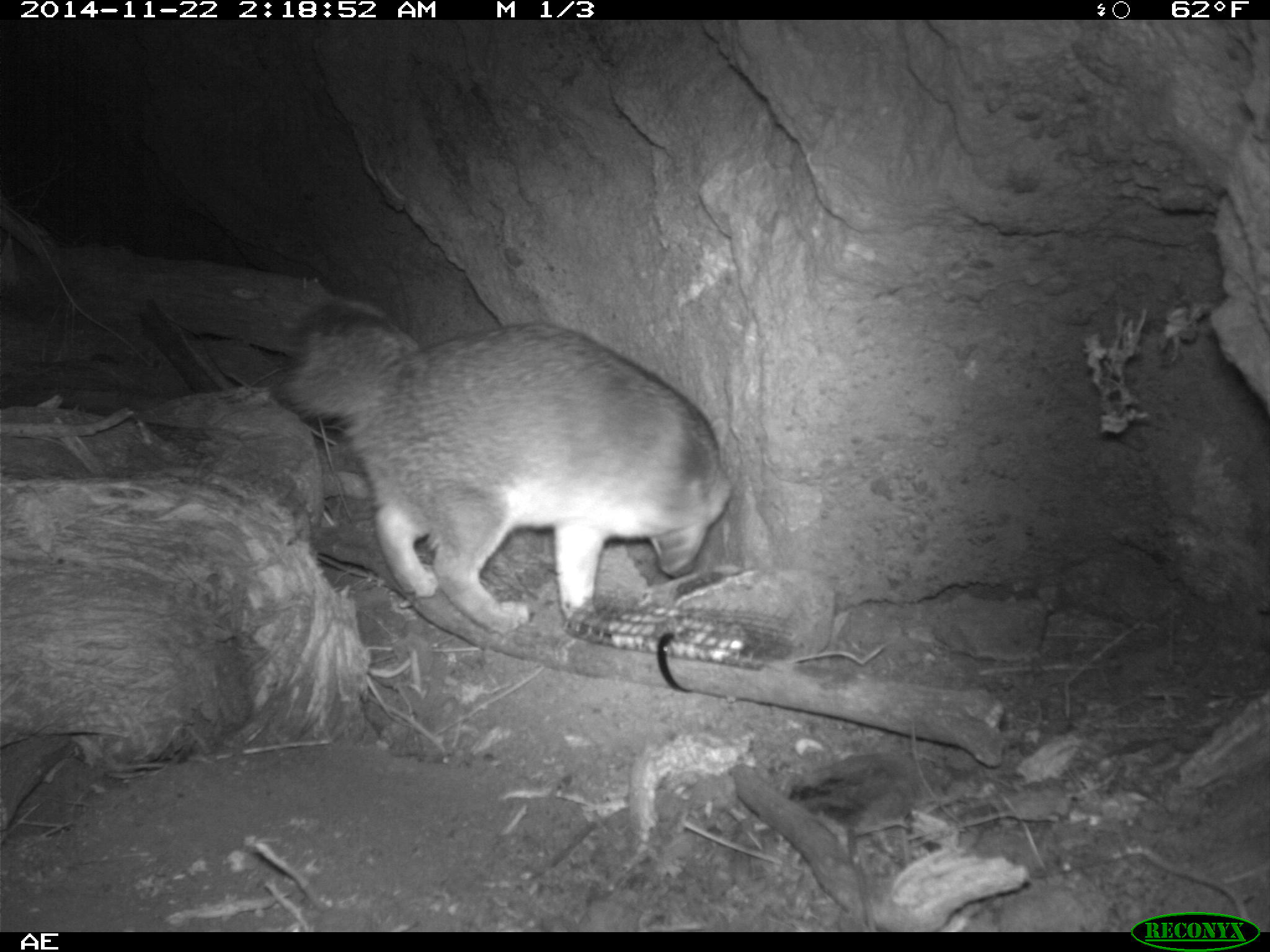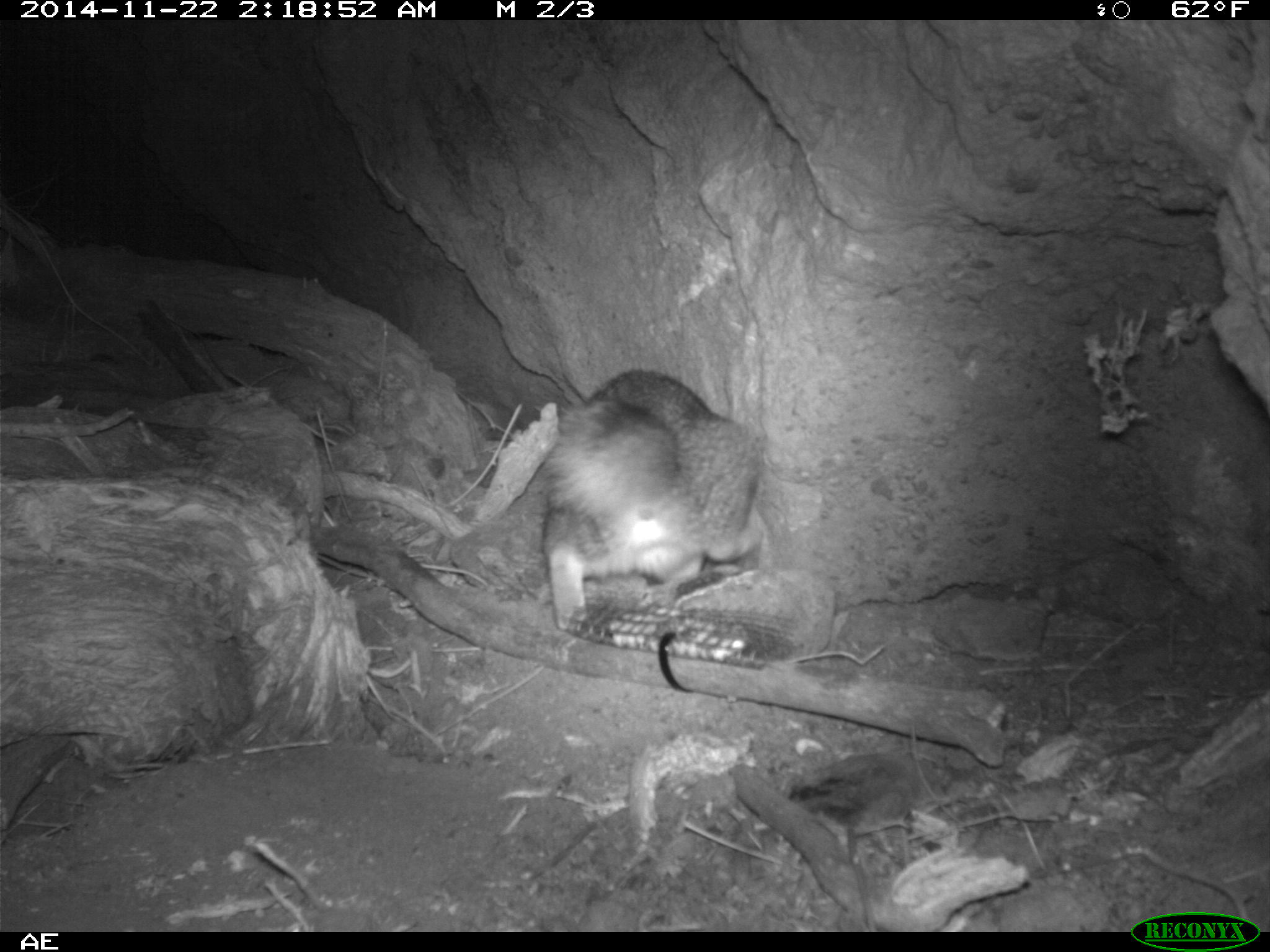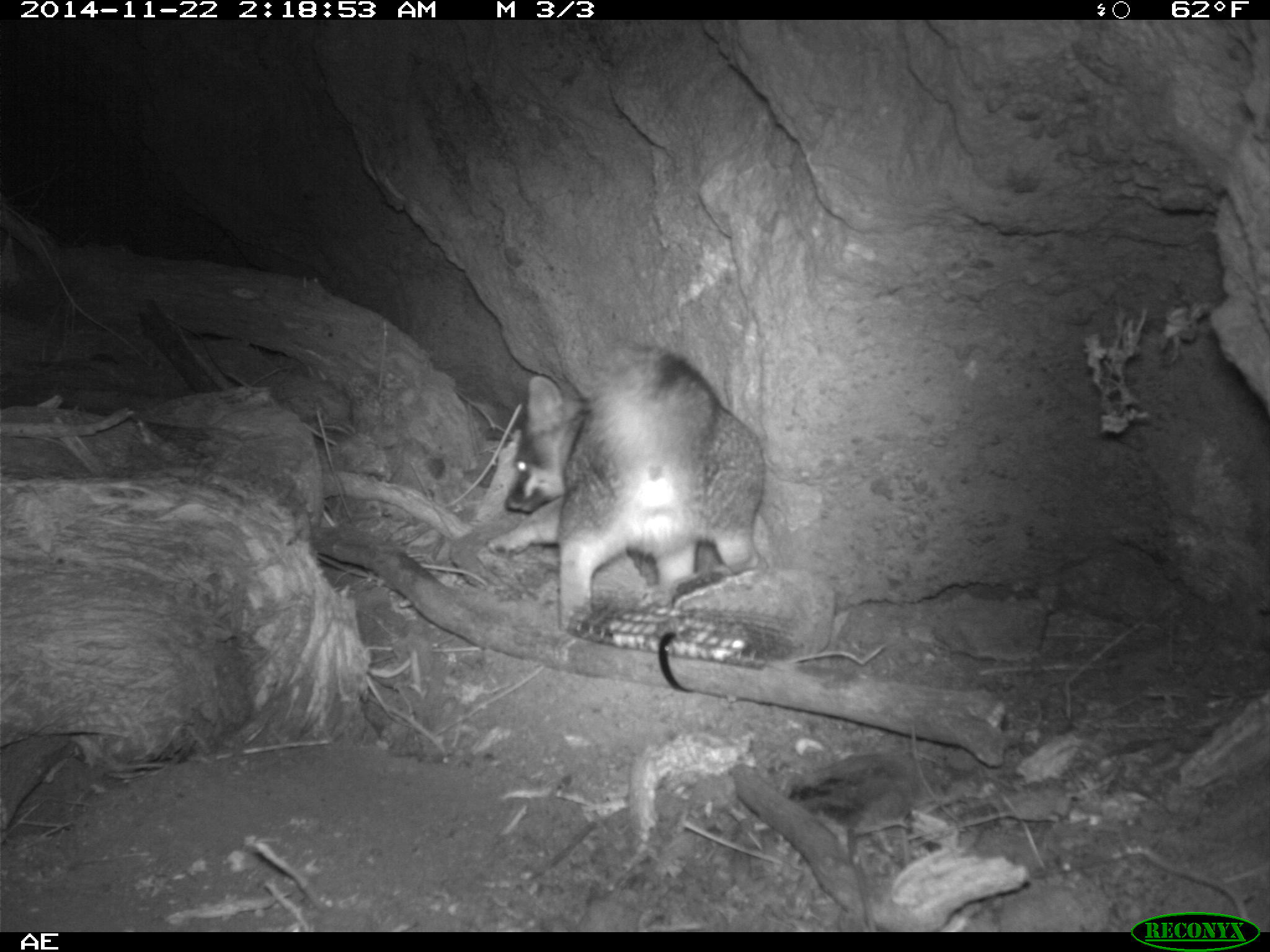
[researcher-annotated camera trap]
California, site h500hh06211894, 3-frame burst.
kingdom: Animalia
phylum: Chordata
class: Mammalia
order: Carnivora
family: Canidae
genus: Urocyon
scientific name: Urocyon littoralis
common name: island fox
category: fox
Fox (island fox) (Urocyon littoralis).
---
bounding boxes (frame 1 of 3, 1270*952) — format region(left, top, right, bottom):
fox: region(277, 301, 734, 634)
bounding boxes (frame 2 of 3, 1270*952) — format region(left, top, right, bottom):
fox: region(533, 368, 760, 630)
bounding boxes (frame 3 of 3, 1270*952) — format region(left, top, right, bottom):
fox: region(507, 342, 765, 636)